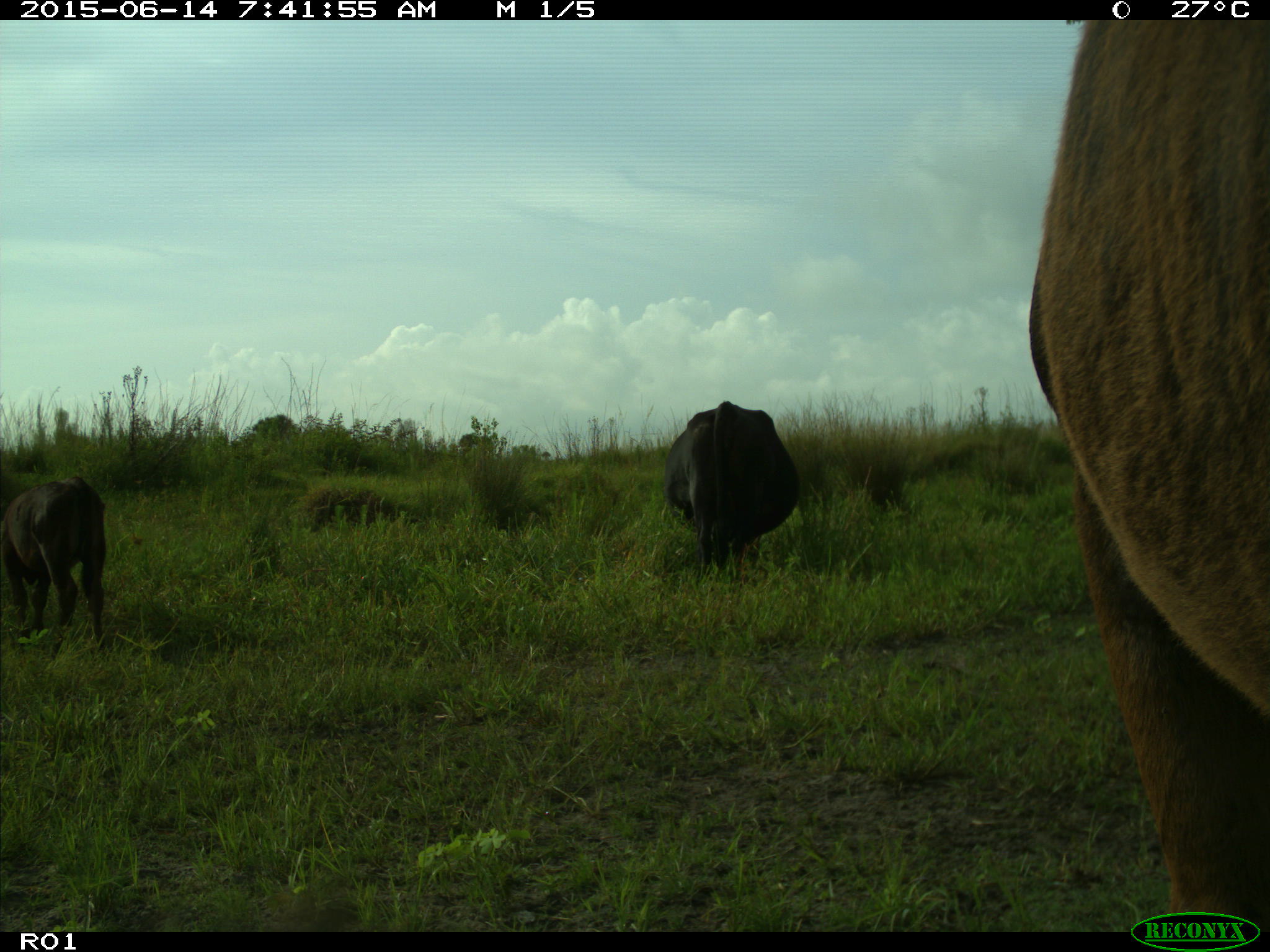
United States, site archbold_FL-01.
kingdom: Animalia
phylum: Chordata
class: Mammalia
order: Artiodactyla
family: Bovidae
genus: Bos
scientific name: Bos taurus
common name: domestic cow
Bos taurus (domestic cow).